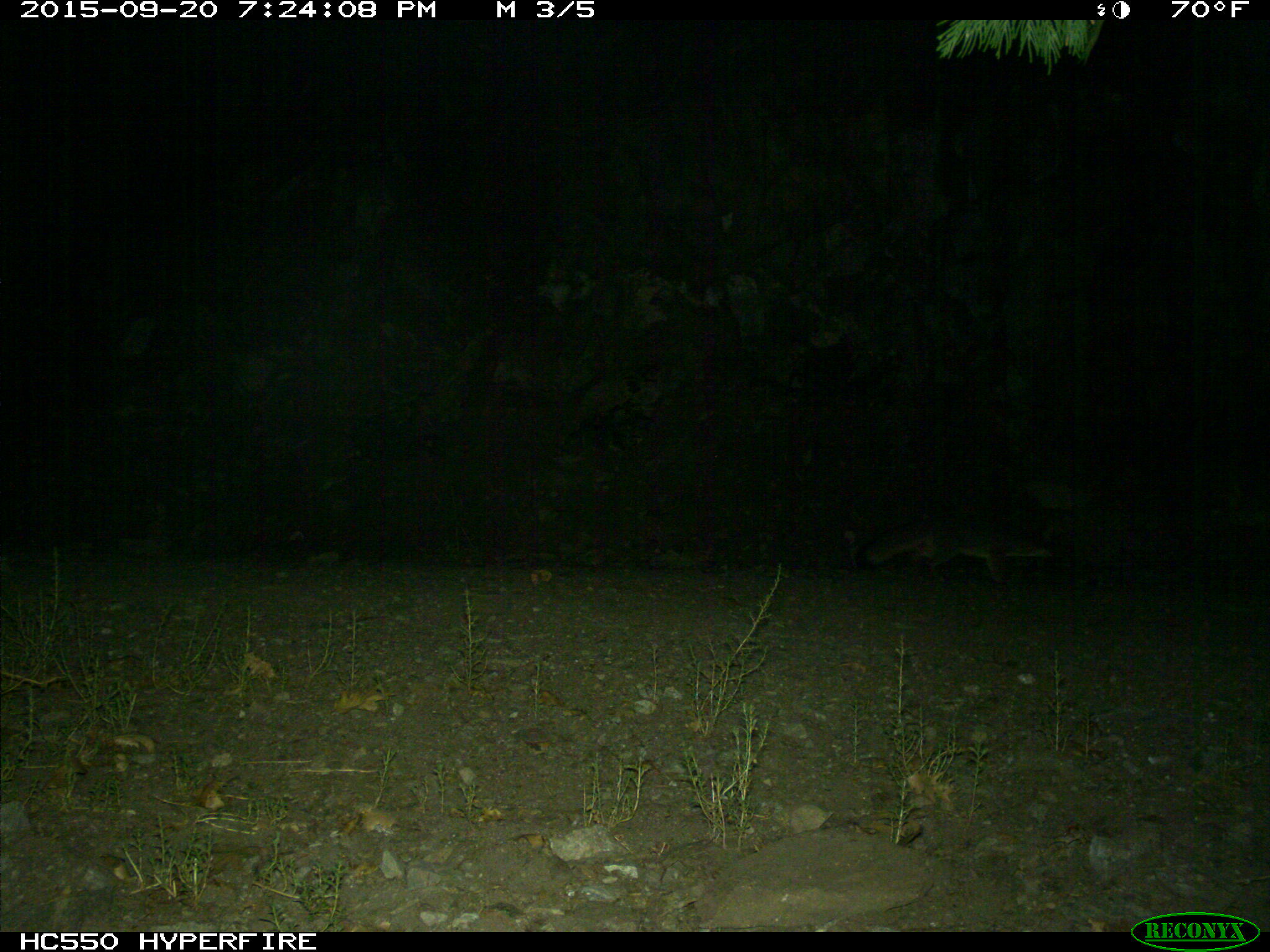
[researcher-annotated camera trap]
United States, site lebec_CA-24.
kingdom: Animalia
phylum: Chordata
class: Mammalia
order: Carnivora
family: Canidae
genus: Urocyon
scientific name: Urocyon cinereoargenteus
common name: gray fox